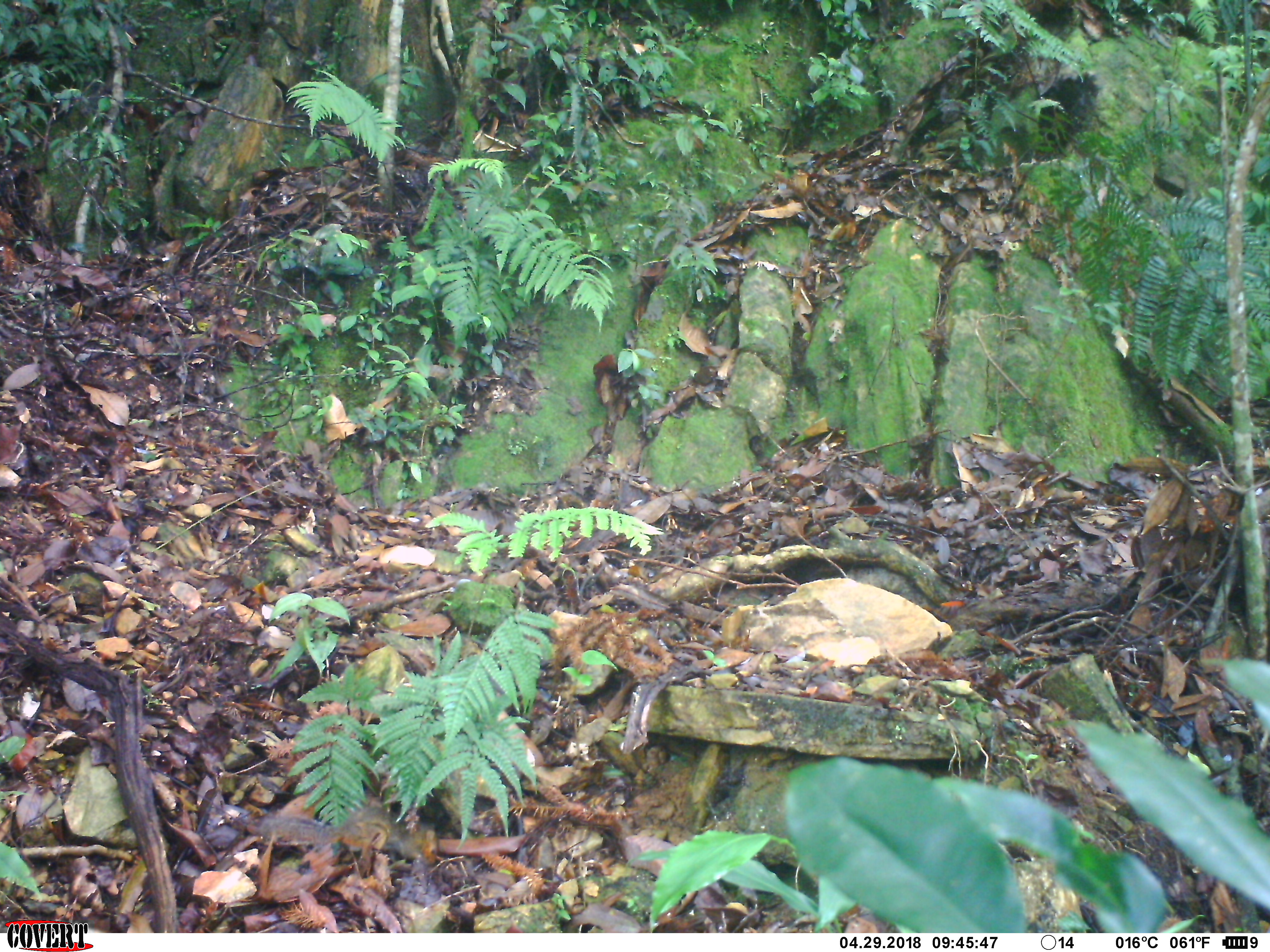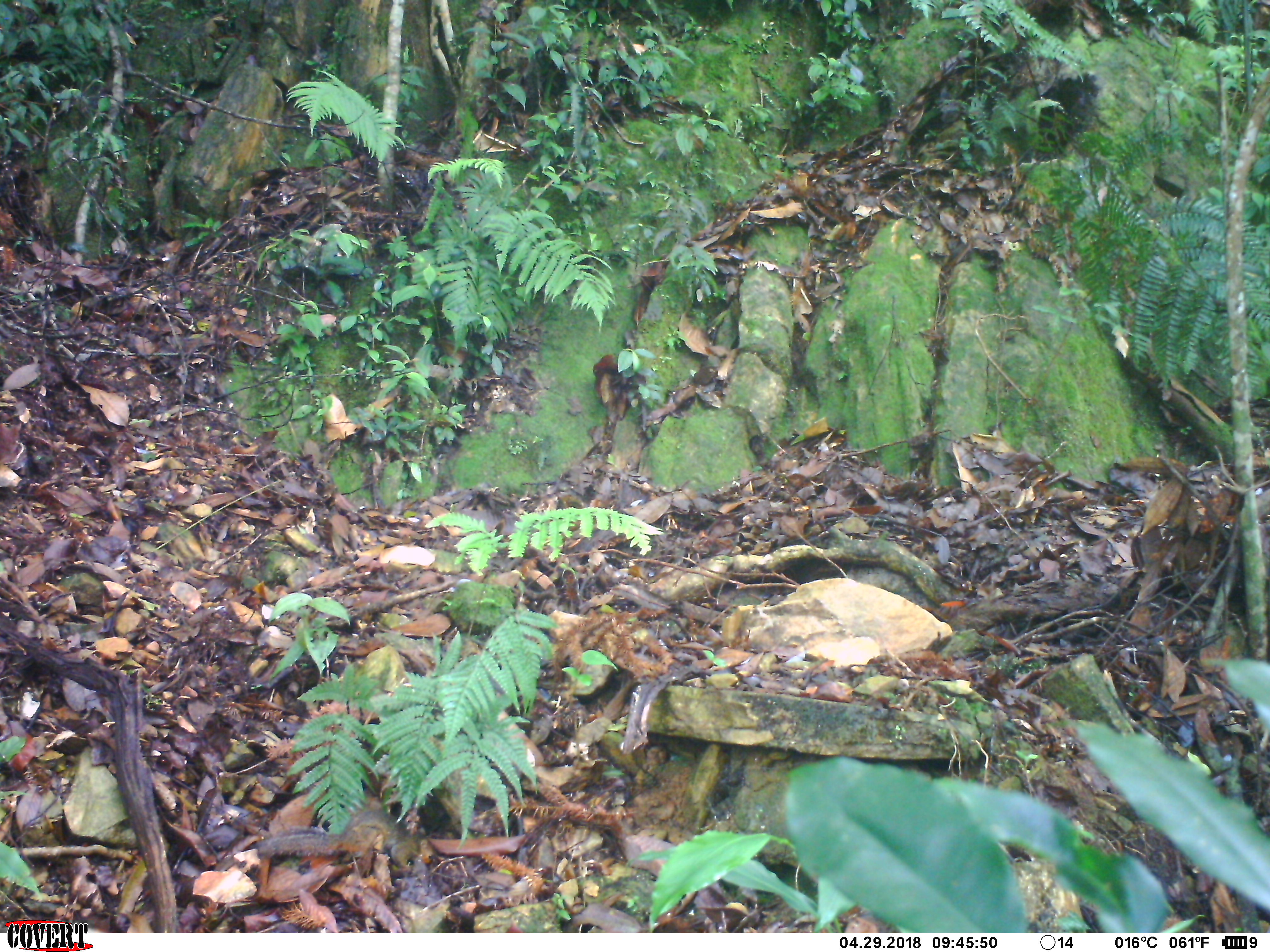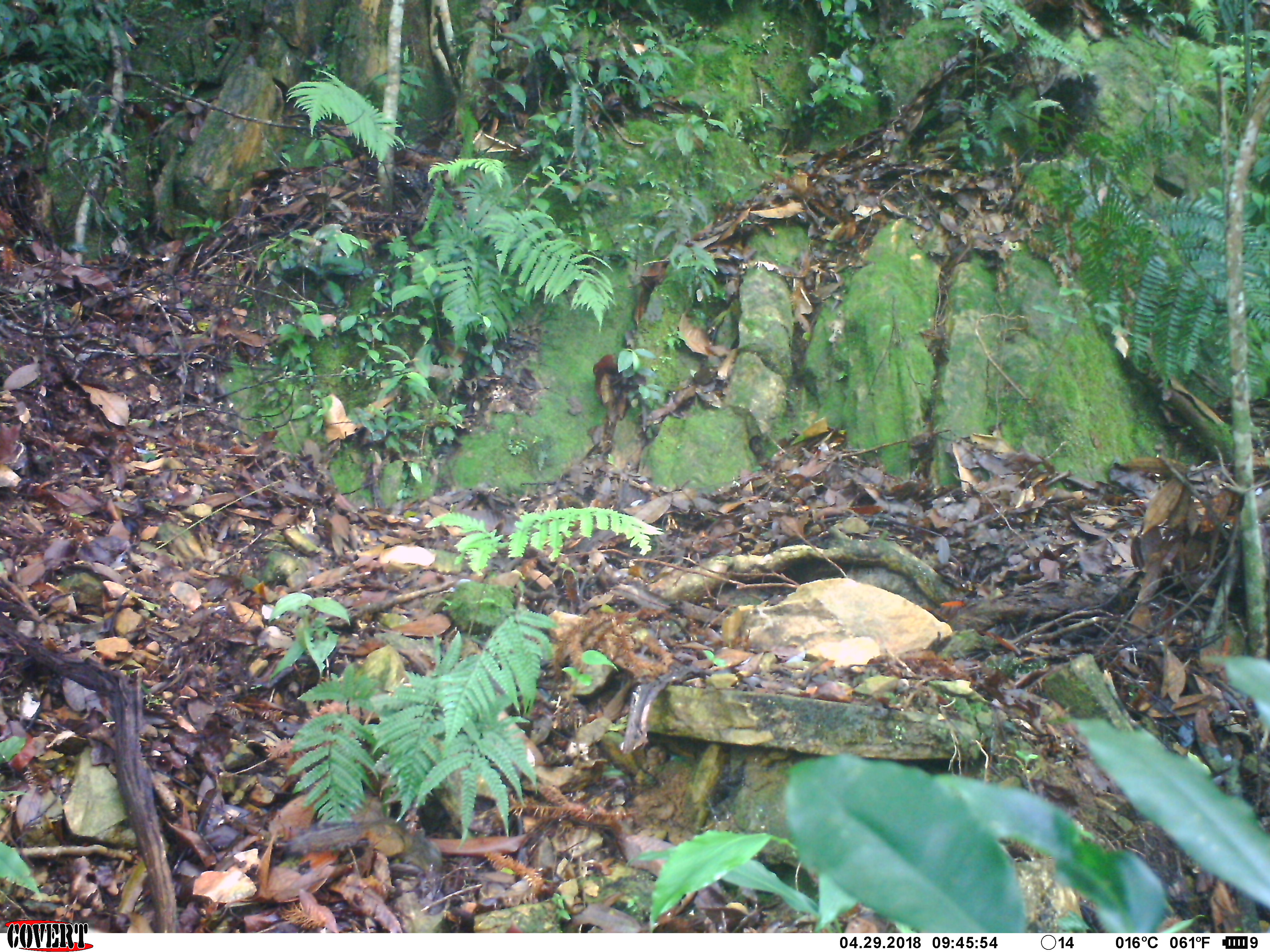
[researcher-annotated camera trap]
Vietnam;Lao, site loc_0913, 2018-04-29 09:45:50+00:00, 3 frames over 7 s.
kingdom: Animalia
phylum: Chordata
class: Mammalia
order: Rodentia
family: Sciuridae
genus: Dremomys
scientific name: Dremomys rufigenis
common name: red-cheeked squirrel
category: red cheeked squirrel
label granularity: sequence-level